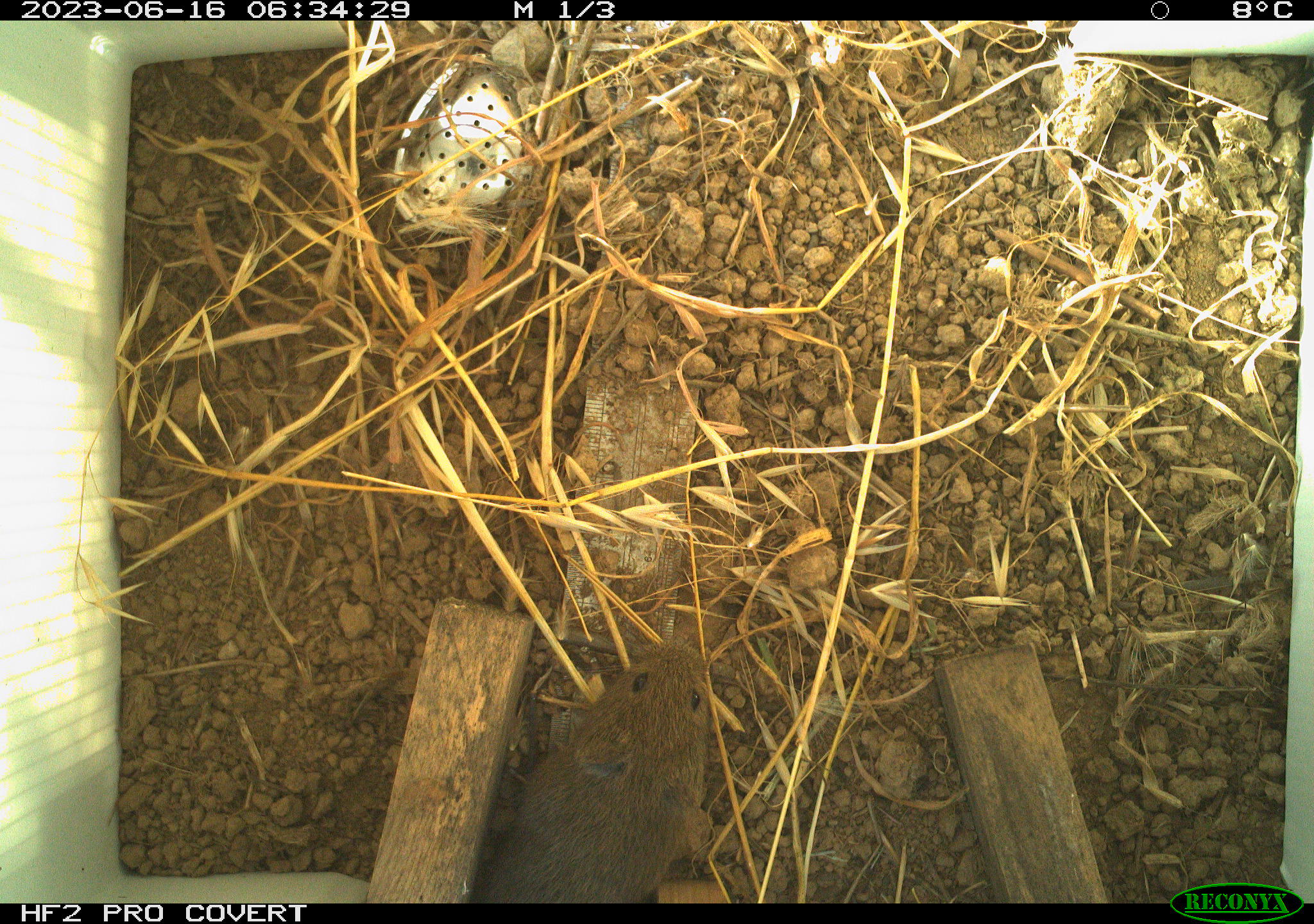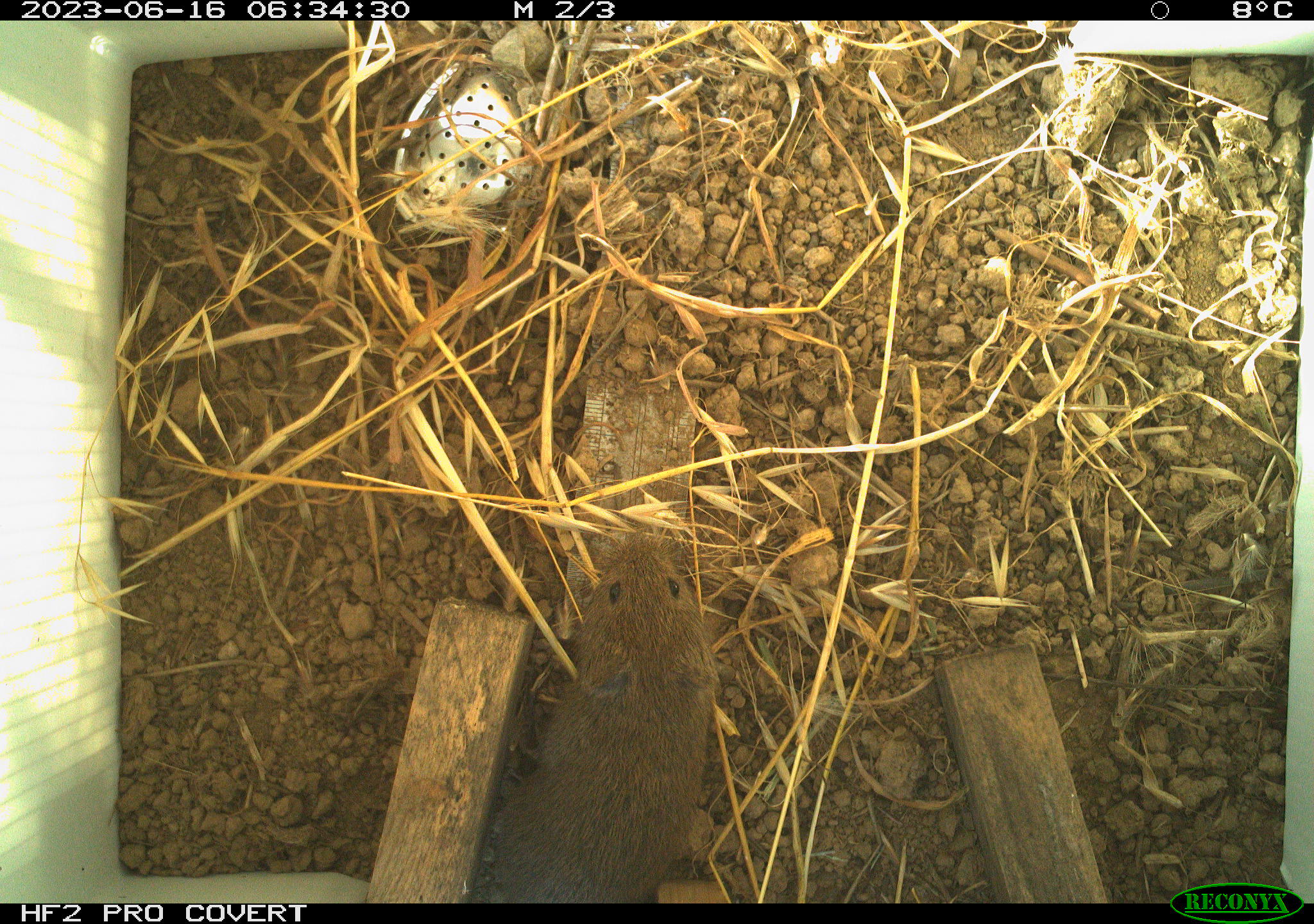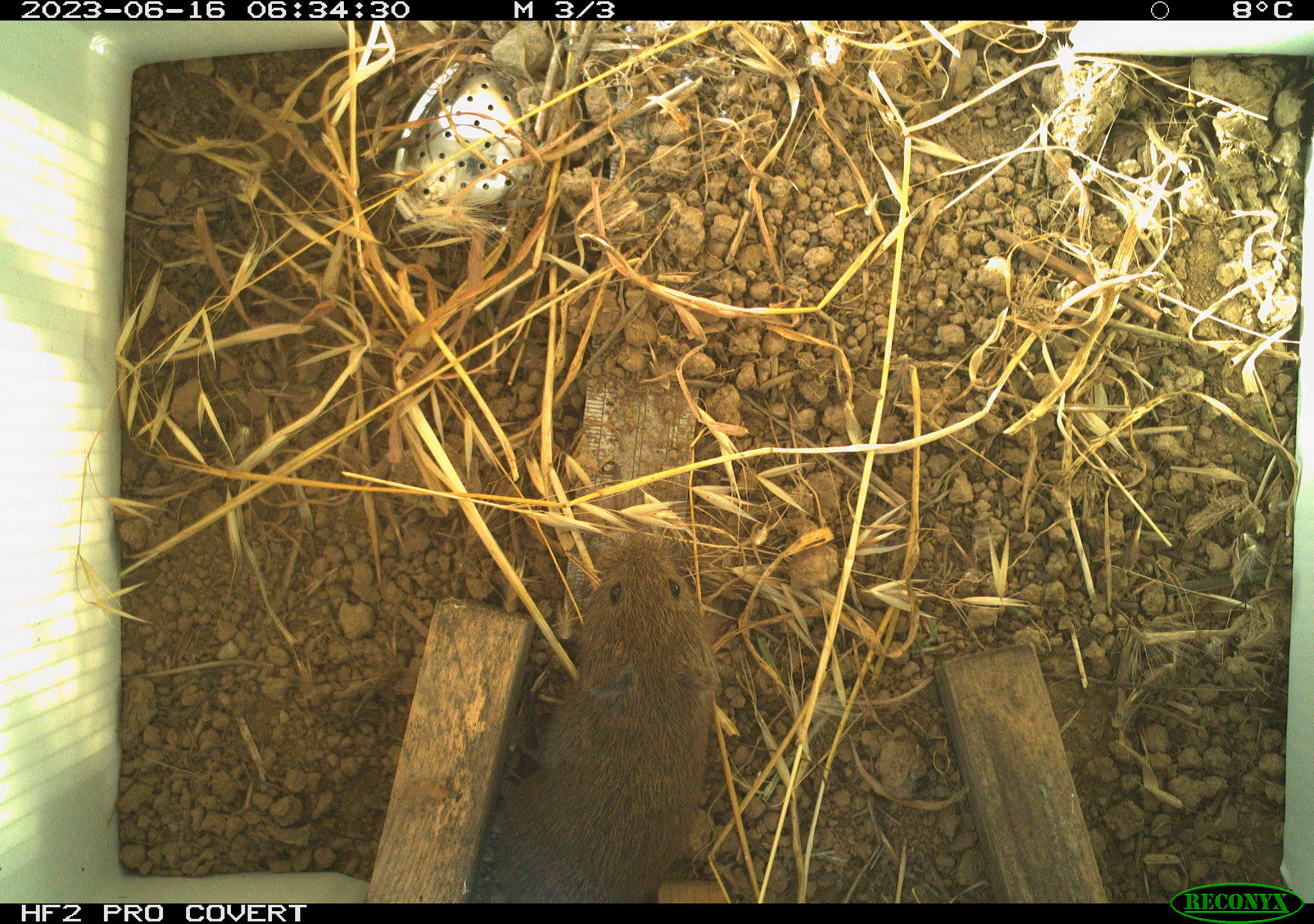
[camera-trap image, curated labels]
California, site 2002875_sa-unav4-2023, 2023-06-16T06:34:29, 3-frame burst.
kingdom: Animalia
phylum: Chordata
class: Mammalia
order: Rodentia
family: Cricetidae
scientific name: Arvicolinae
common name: voles, lemmings, and muskrats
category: arvicolinae subfamily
Arvicolinae subfamily (voles, lemmings, and muskrats) (Arvicolinae).